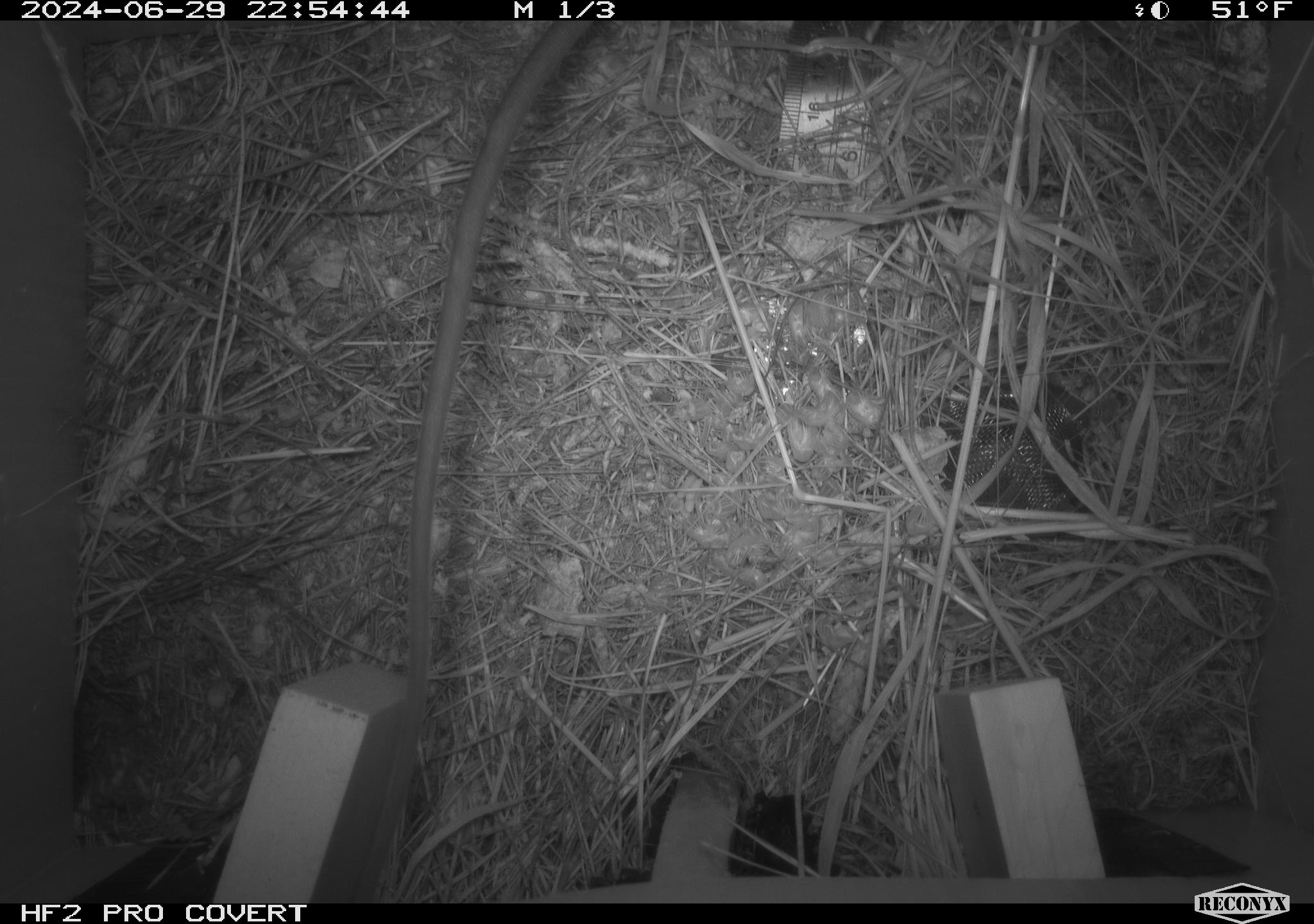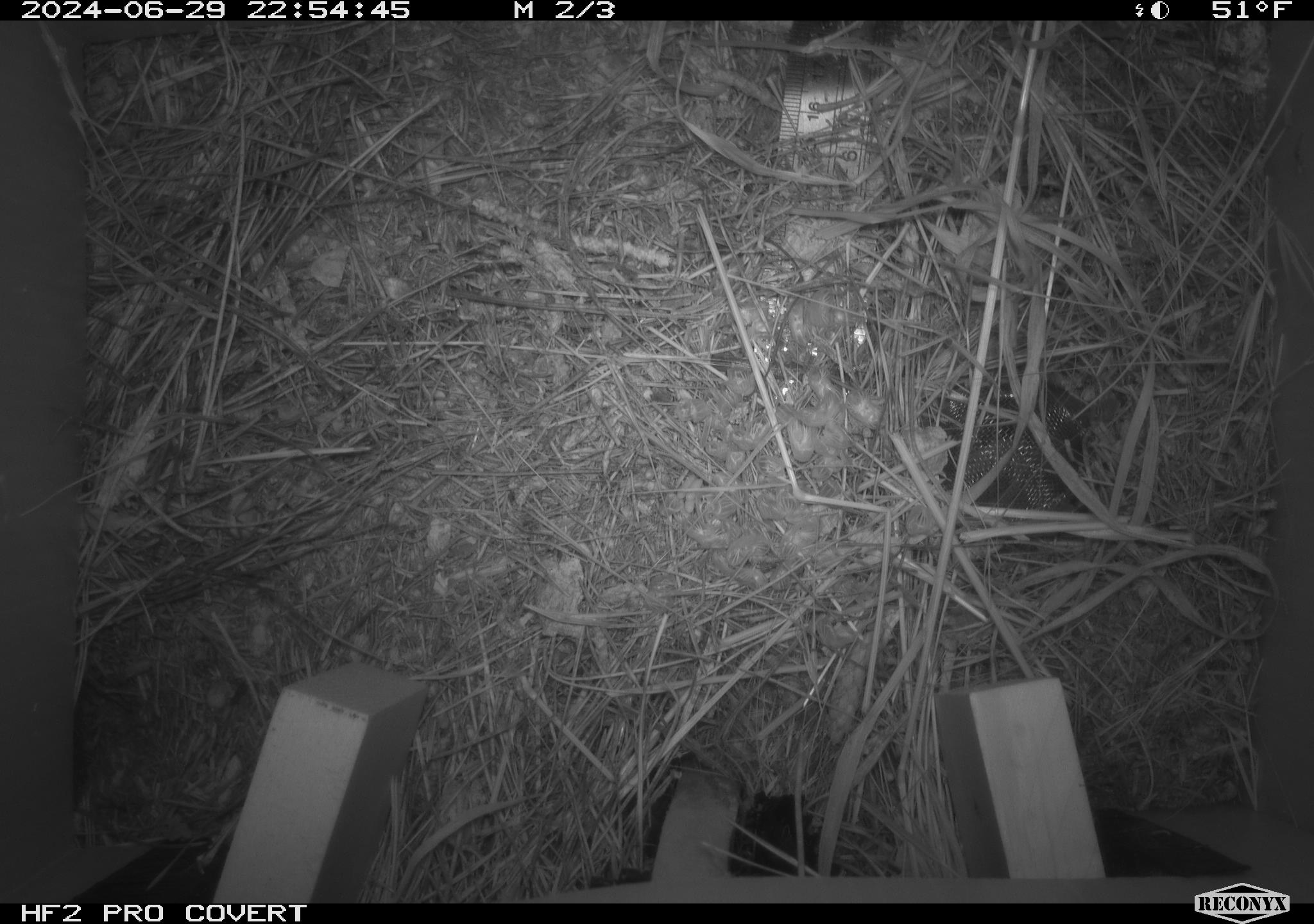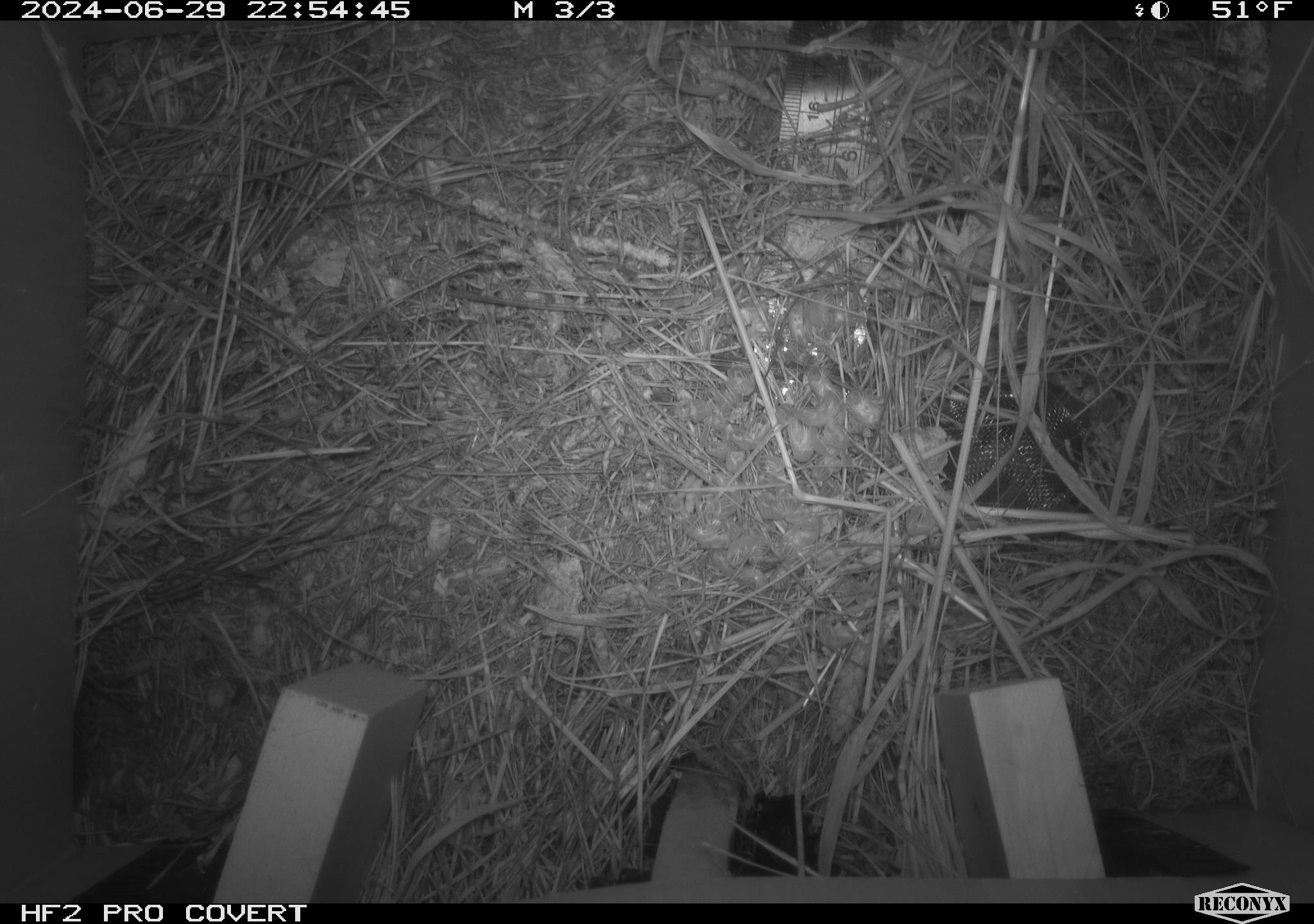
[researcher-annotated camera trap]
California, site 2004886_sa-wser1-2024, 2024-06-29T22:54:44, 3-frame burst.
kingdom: Animalia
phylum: Chordata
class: Mammalia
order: Rodentia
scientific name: Rodentia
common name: woodrat or rat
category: woodrat or rat species